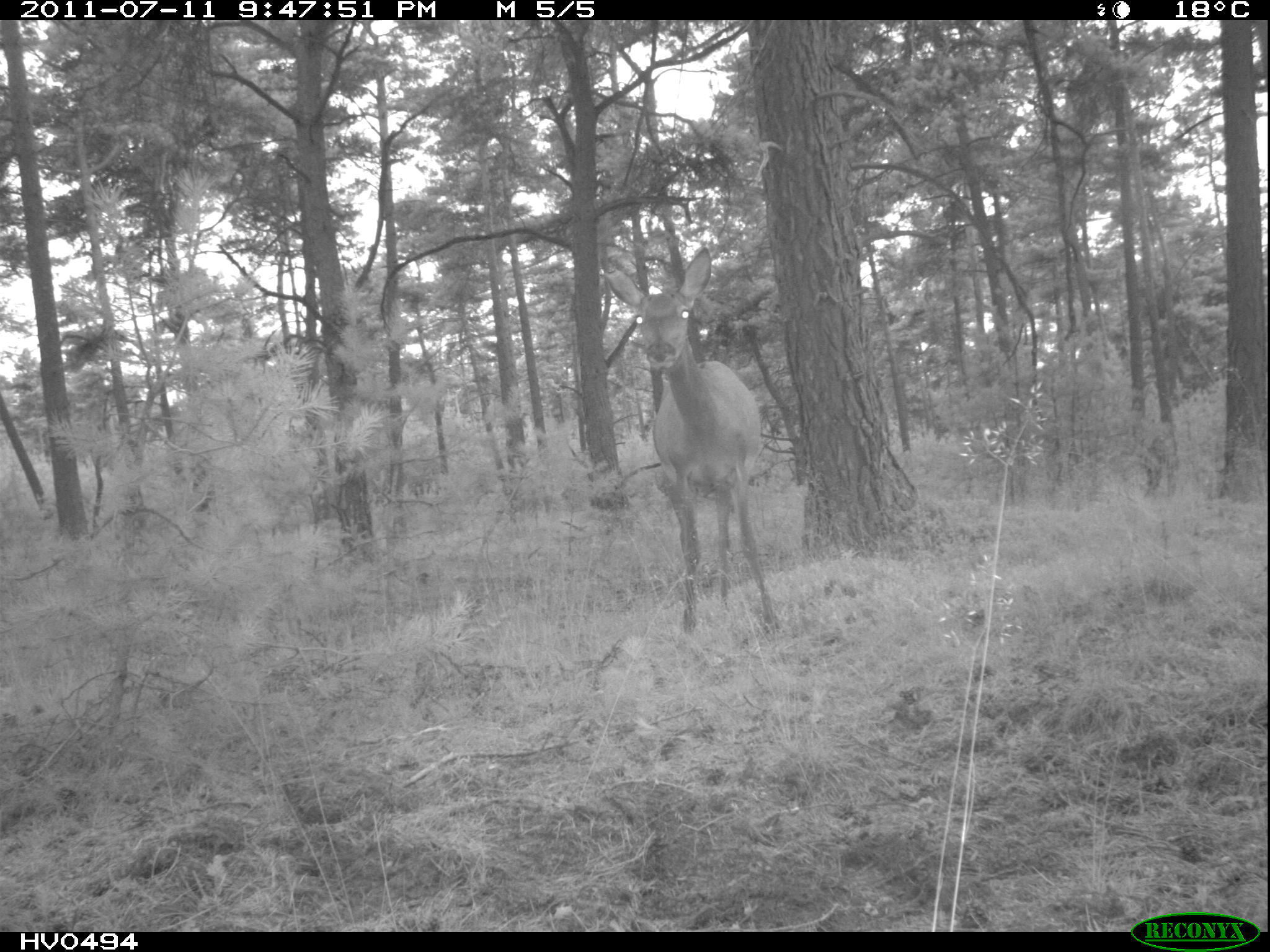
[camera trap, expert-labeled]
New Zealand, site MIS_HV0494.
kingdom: Animalia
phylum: Chordata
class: Mammalia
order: Artiodactyla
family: Cervidae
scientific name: Cervidae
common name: deer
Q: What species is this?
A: Deer (Cervidae).